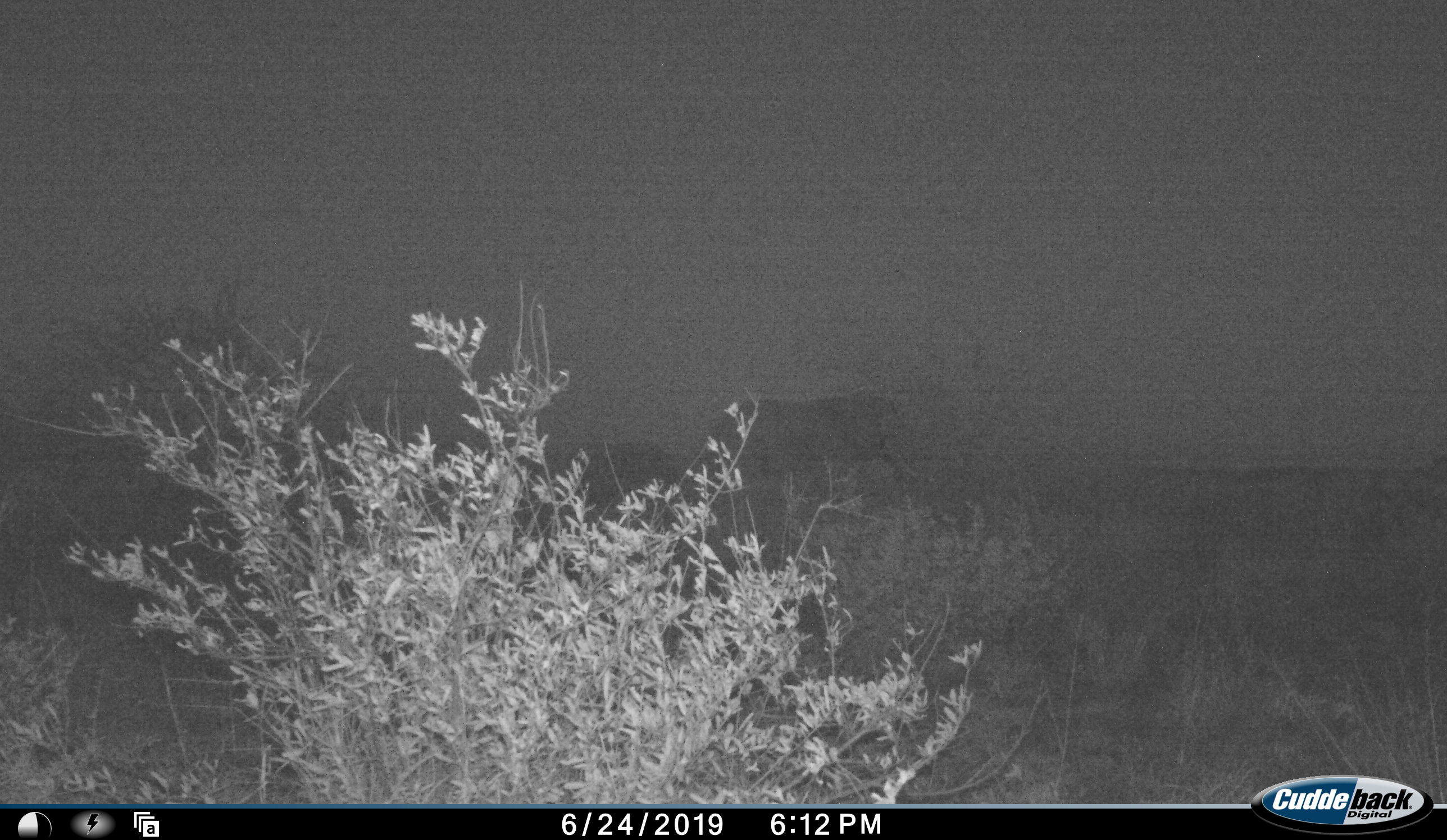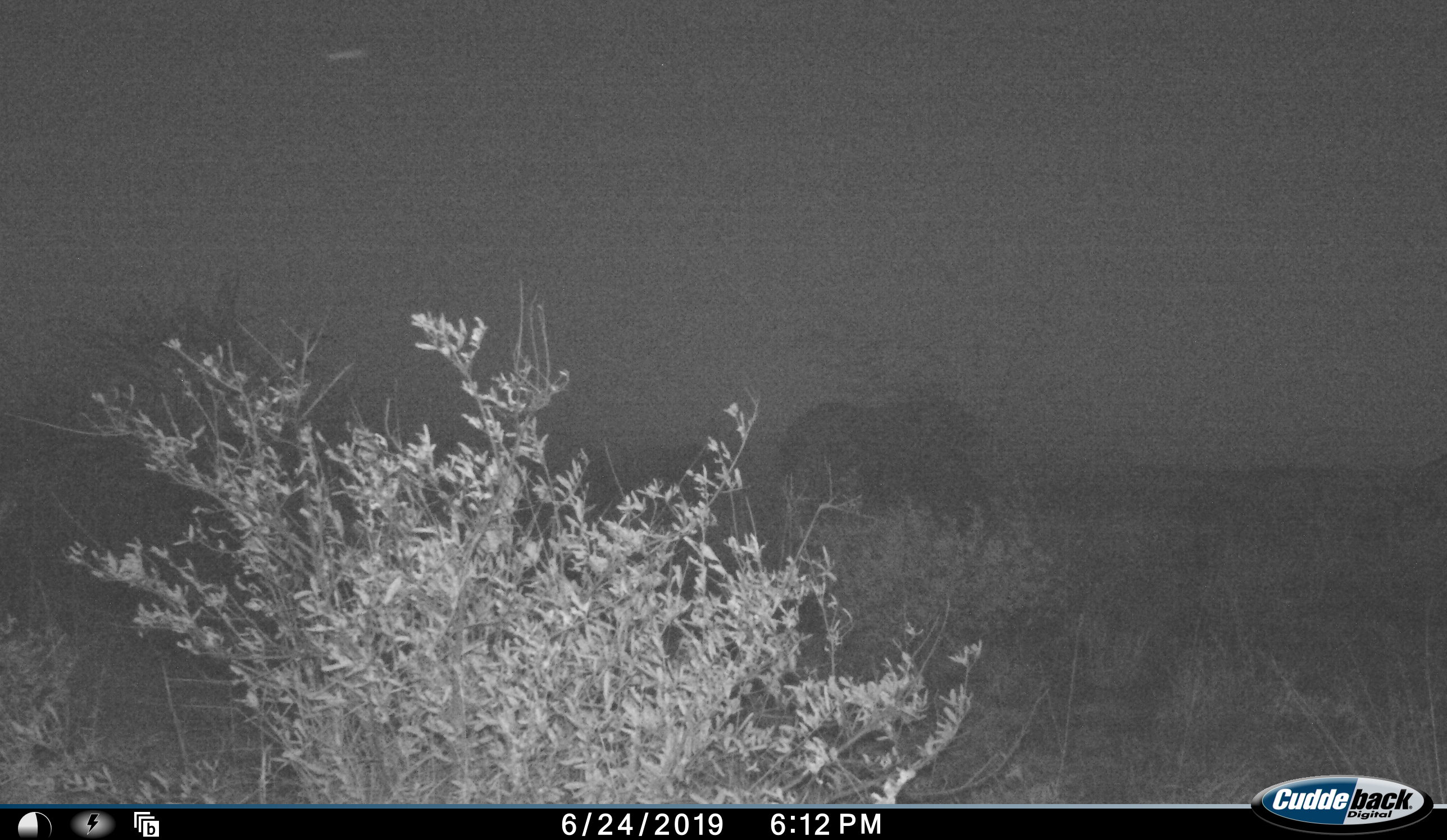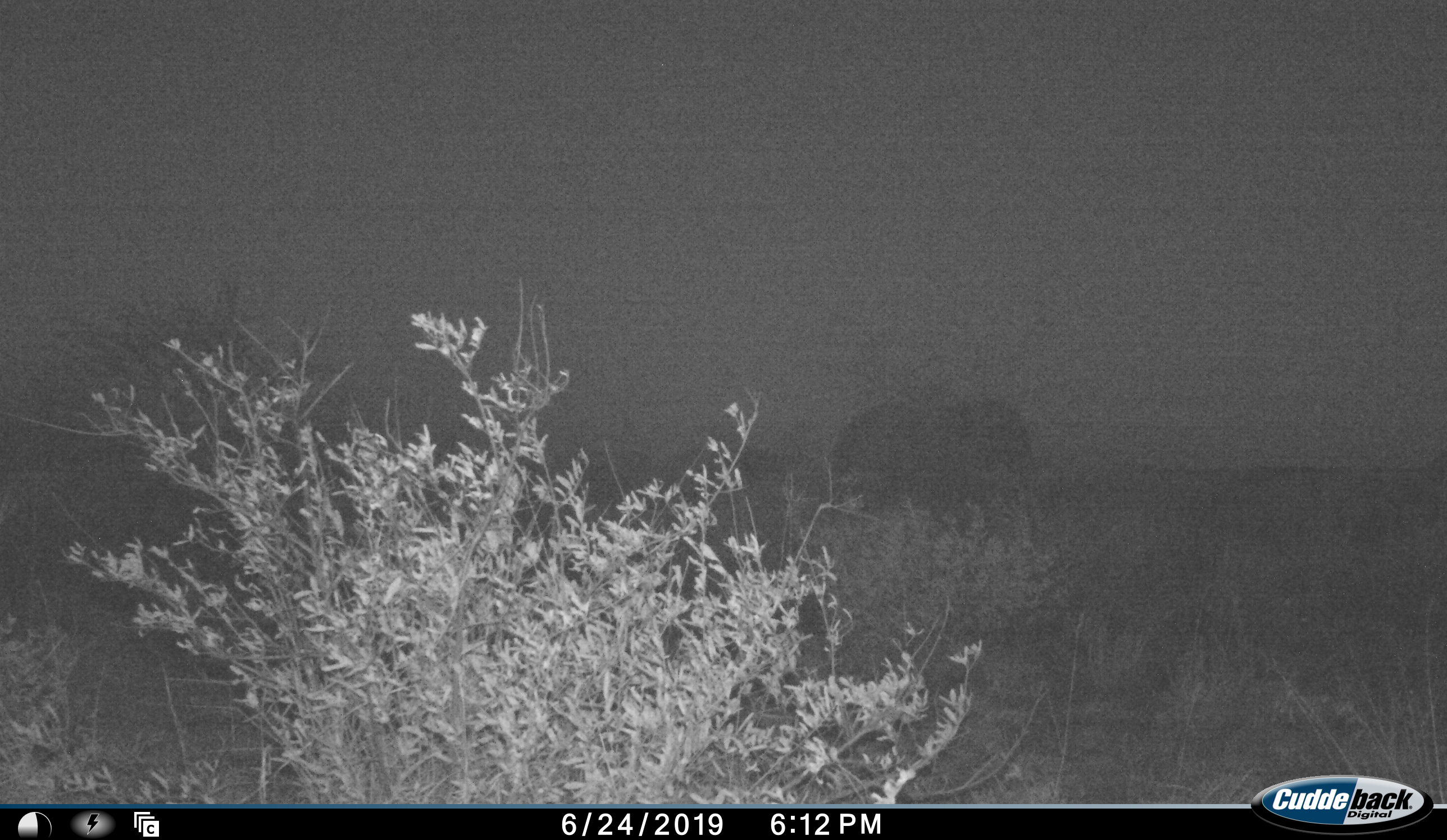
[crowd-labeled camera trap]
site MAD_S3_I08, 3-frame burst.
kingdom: Animalia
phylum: Chordata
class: Mammalia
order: Proboscidea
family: Elephantidae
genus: Loxodonta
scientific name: Loxodonta africana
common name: african bush elephant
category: elephant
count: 2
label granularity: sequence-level